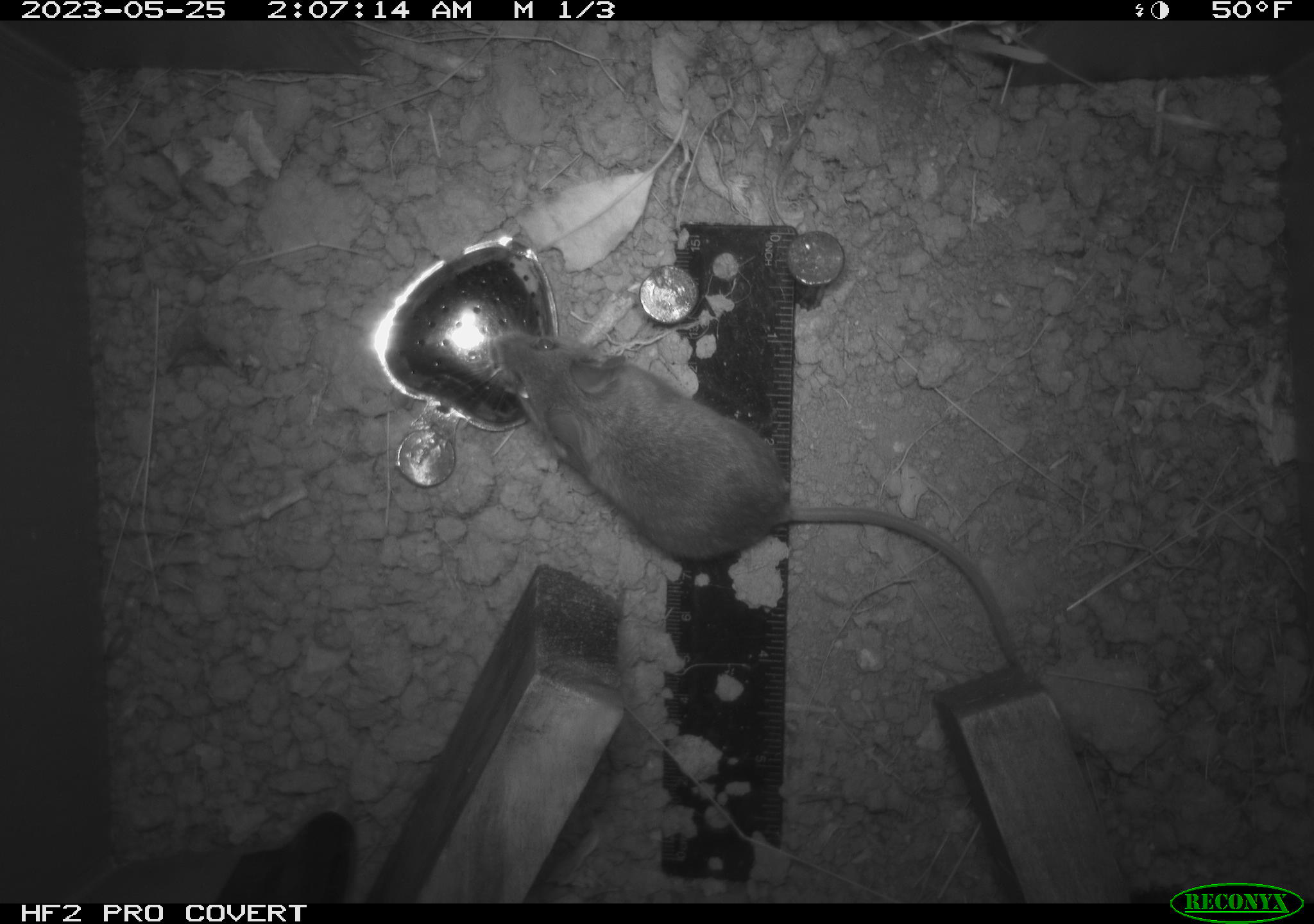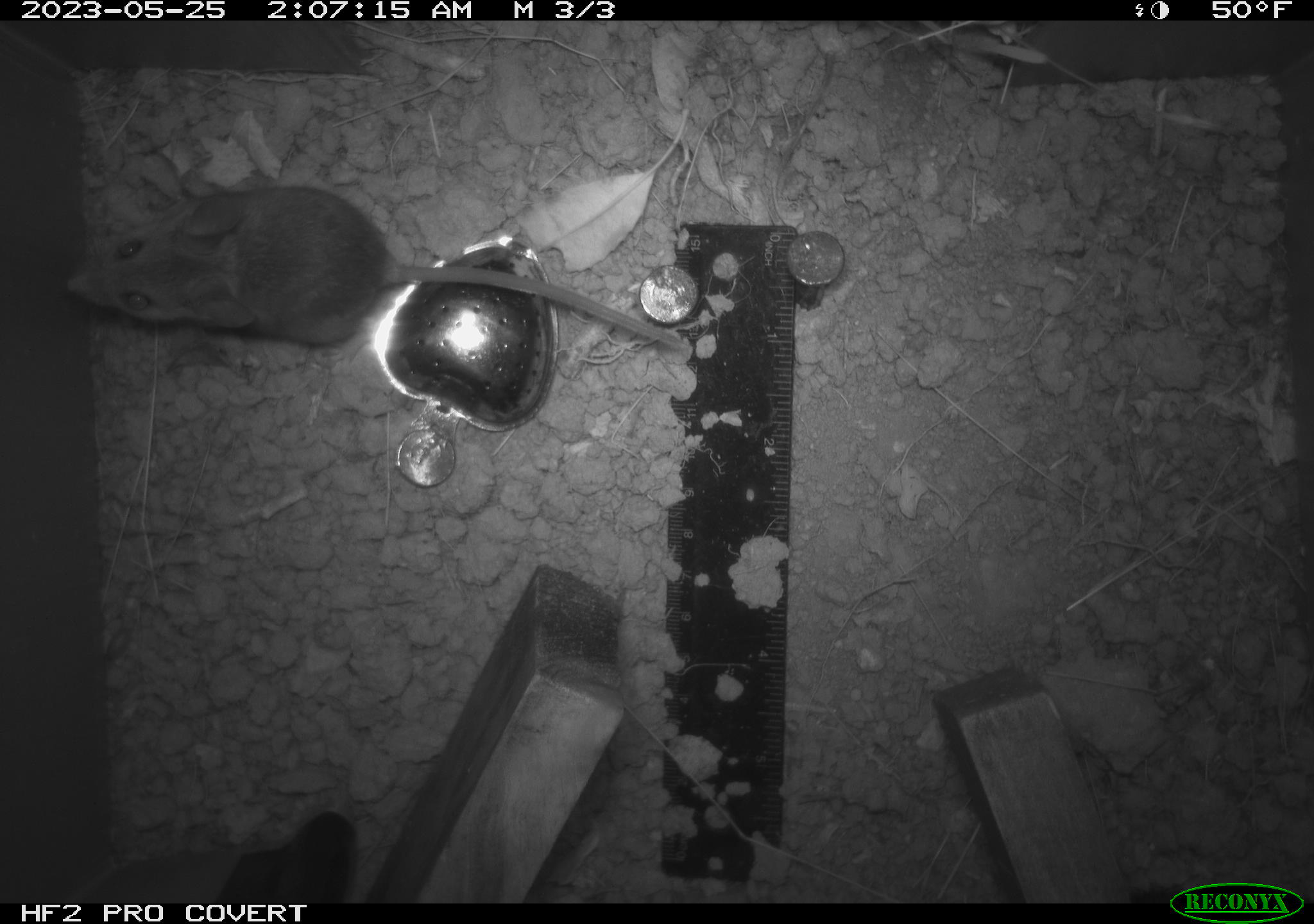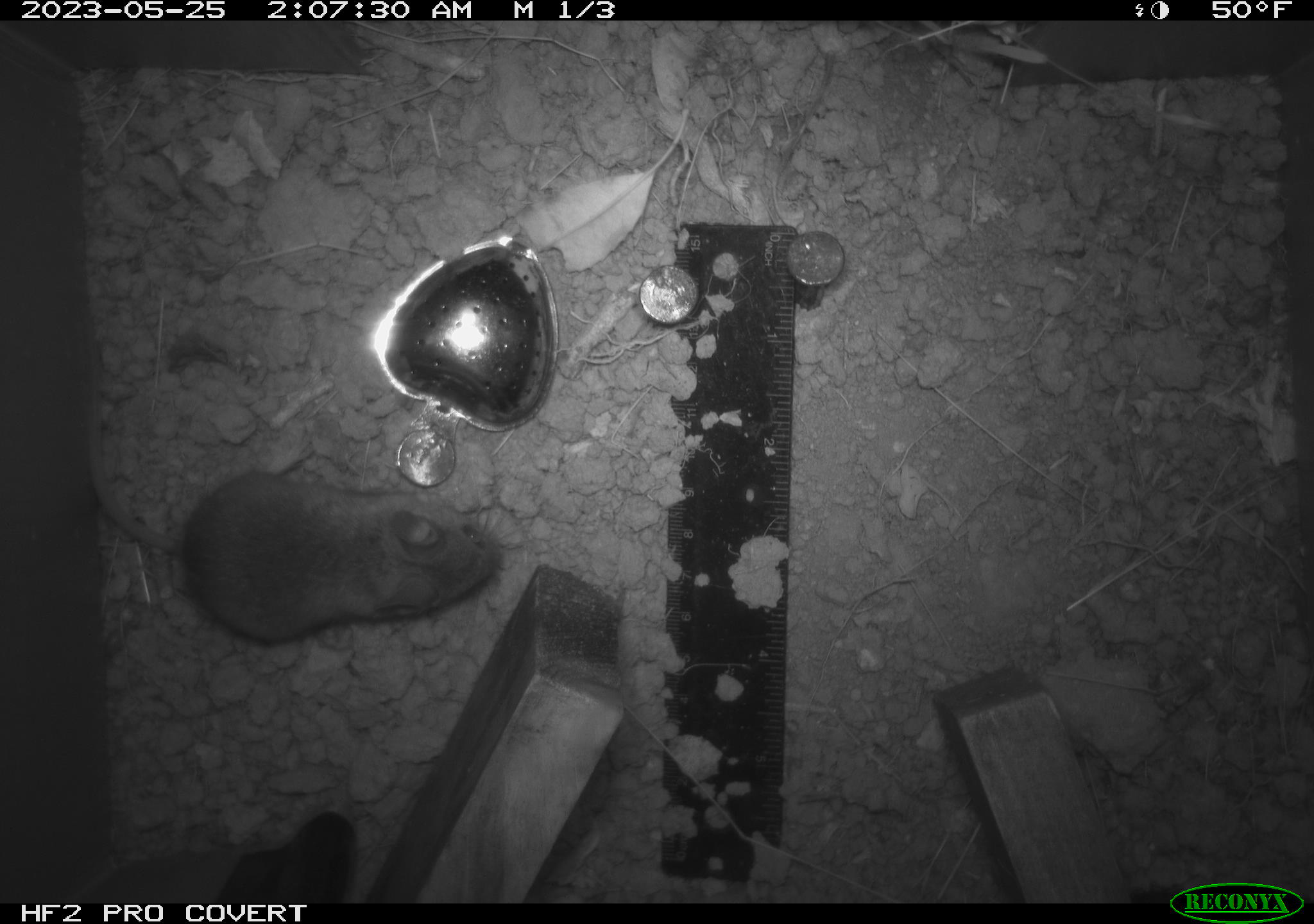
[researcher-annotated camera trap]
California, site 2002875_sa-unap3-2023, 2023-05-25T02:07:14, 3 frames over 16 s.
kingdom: Animalia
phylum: Chordata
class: Mammalia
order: Rodentia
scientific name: Rodentia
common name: mouse species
Mouse species (Rodentia).